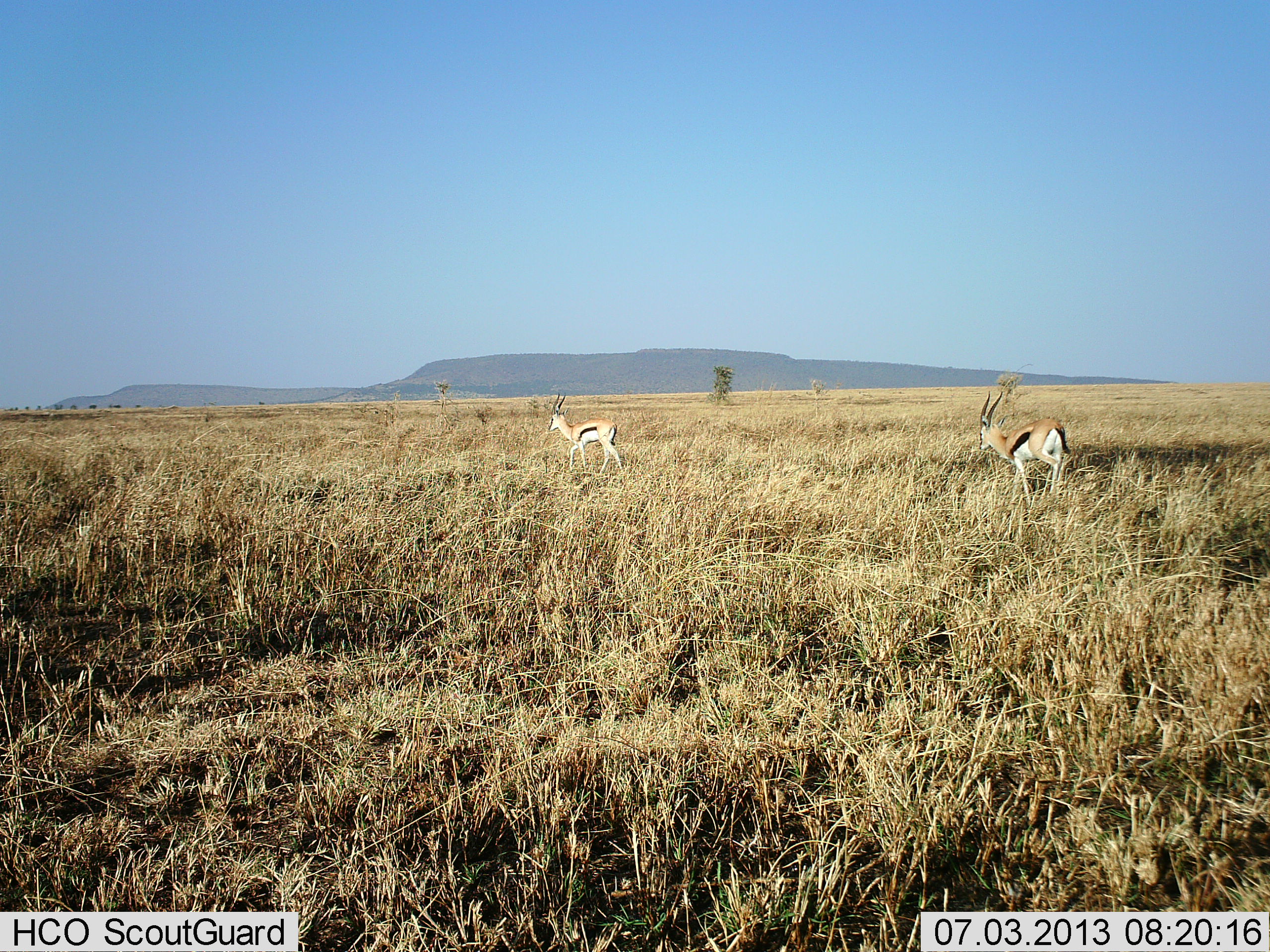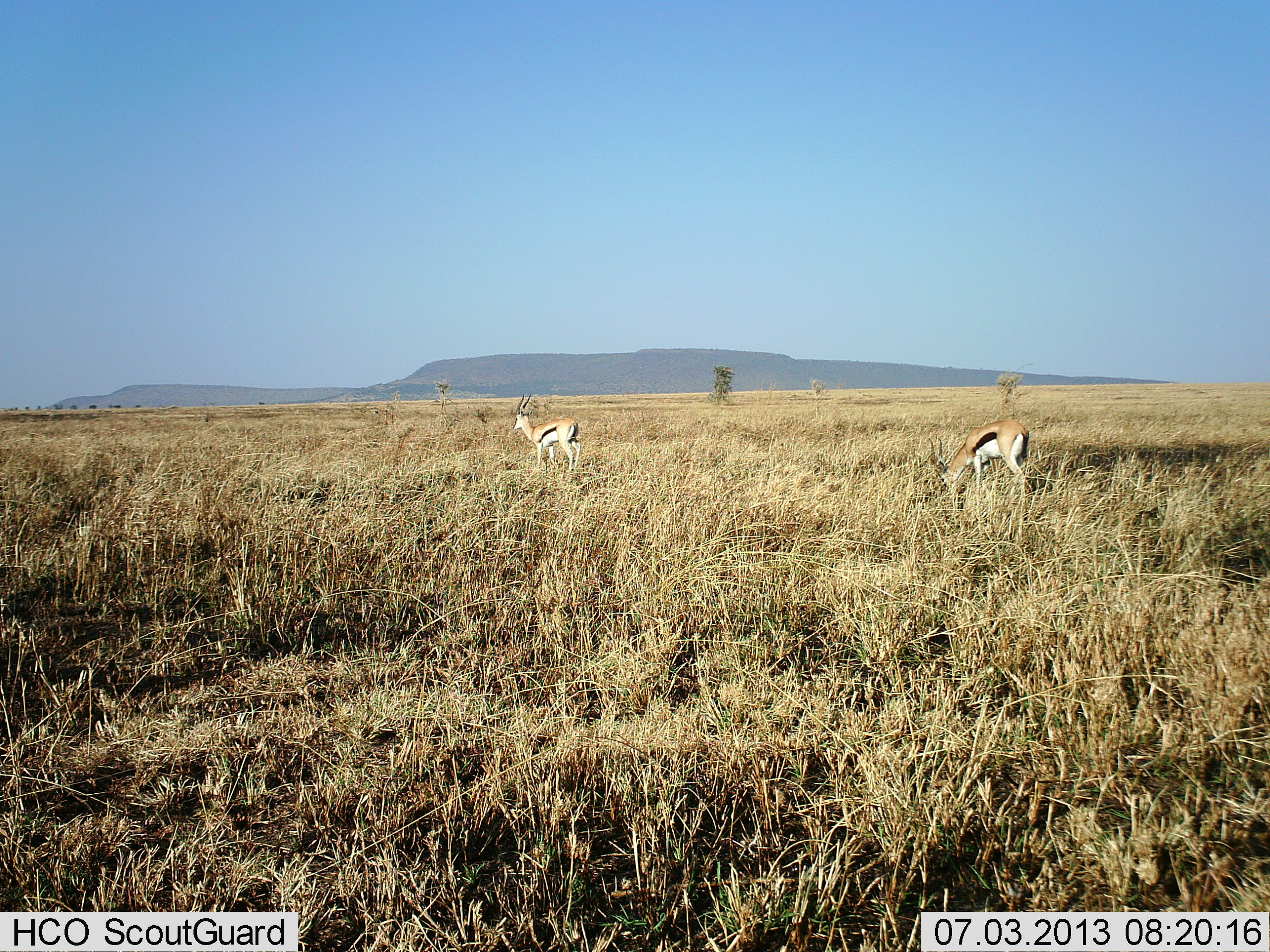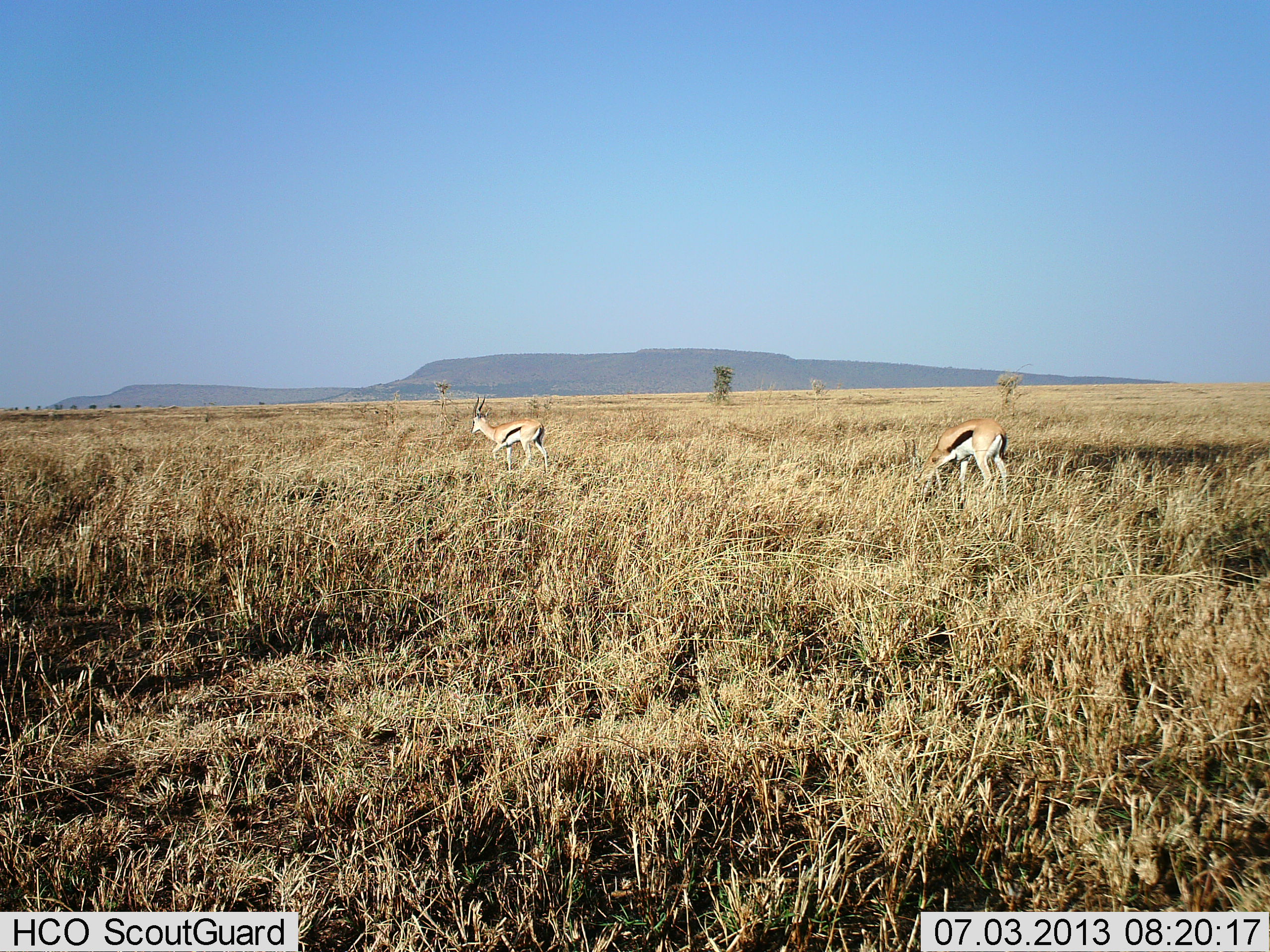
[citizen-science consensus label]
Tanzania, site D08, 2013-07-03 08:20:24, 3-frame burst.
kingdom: Animalia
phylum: Chordata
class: Mammalia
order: Artiodactyla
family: Bovidae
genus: Eudorcas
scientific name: Eudorcas thomsonii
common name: thomson's gazelle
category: gazellethomsons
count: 2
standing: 24%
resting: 0%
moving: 76%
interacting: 0%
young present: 0%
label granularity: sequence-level